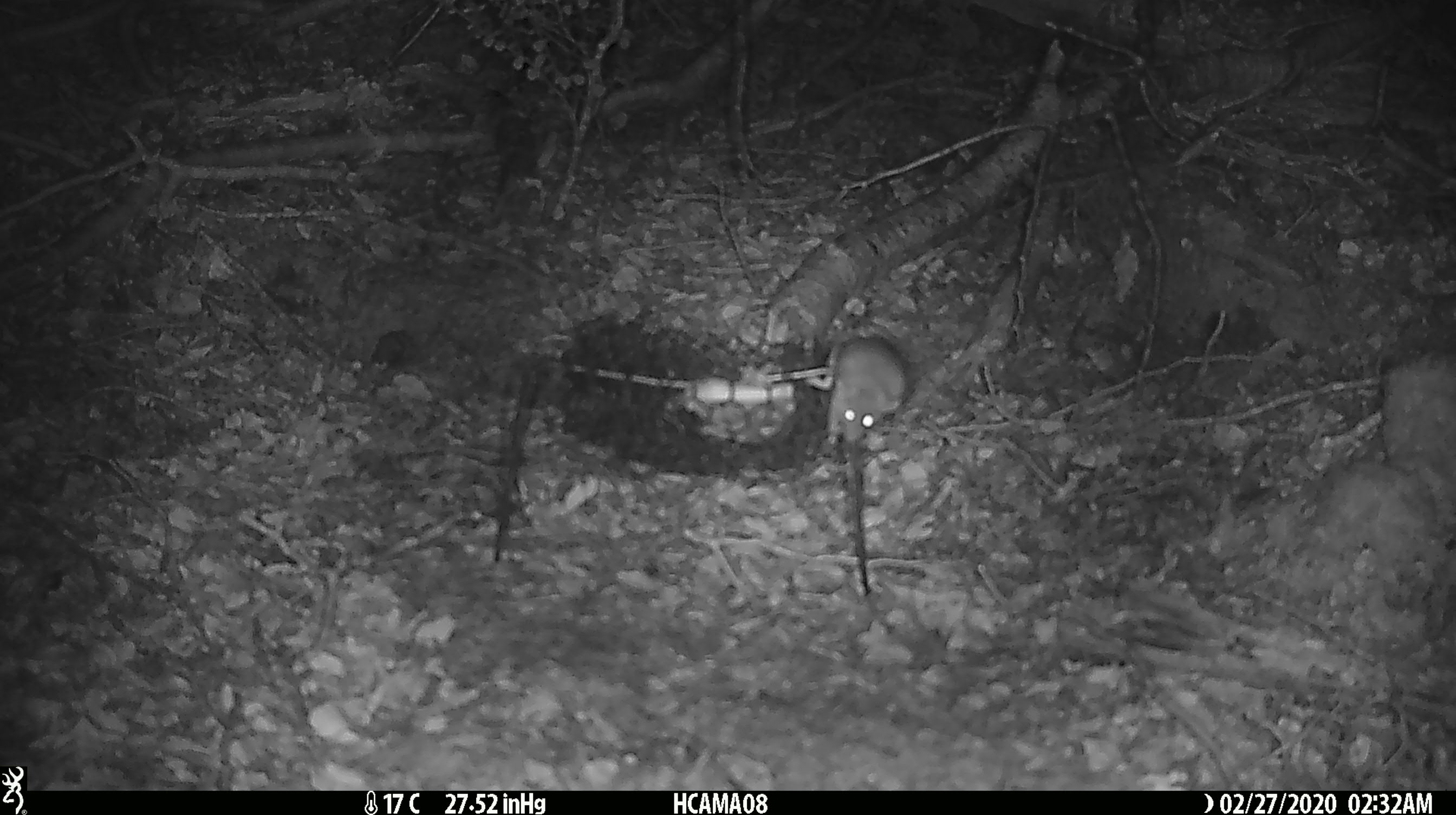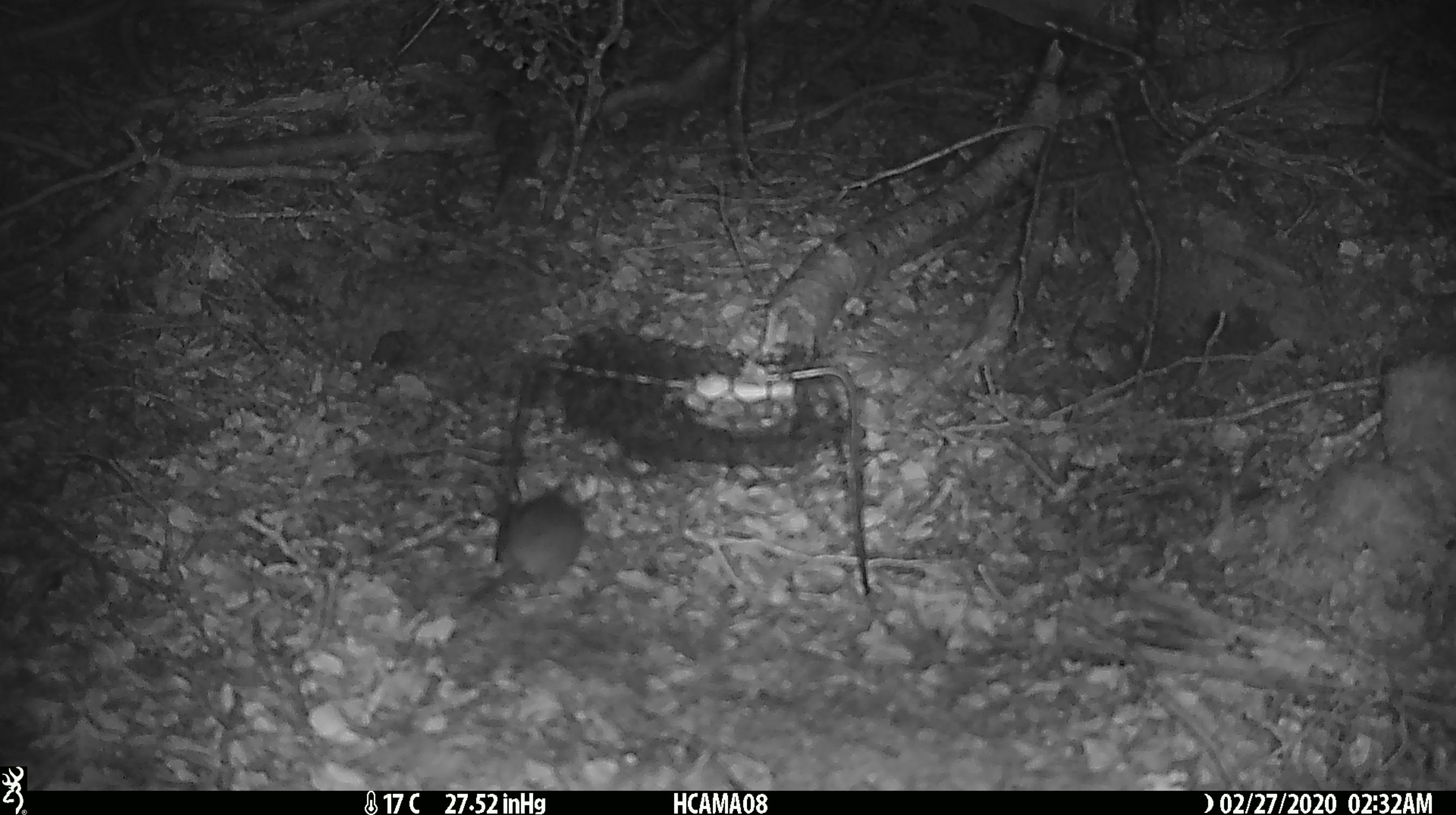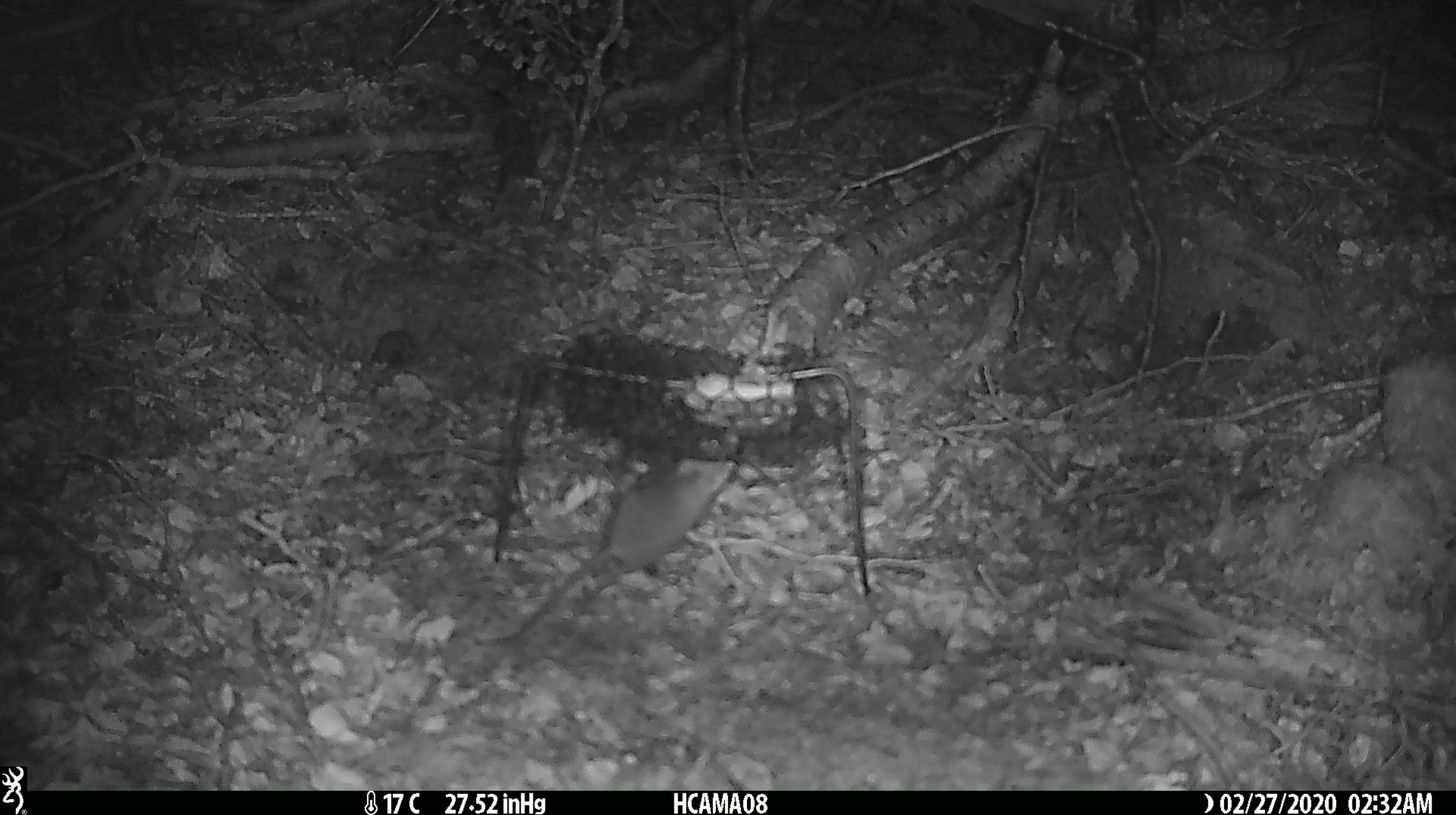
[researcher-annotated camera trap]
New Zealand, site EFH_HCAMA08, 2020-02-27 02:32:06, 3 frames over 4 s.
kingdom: Animalia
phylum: Chordata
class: Mammalia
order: Rodentia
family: Muridae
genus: Mus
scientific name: Mus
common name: mouse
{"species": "mouse (Mus)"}